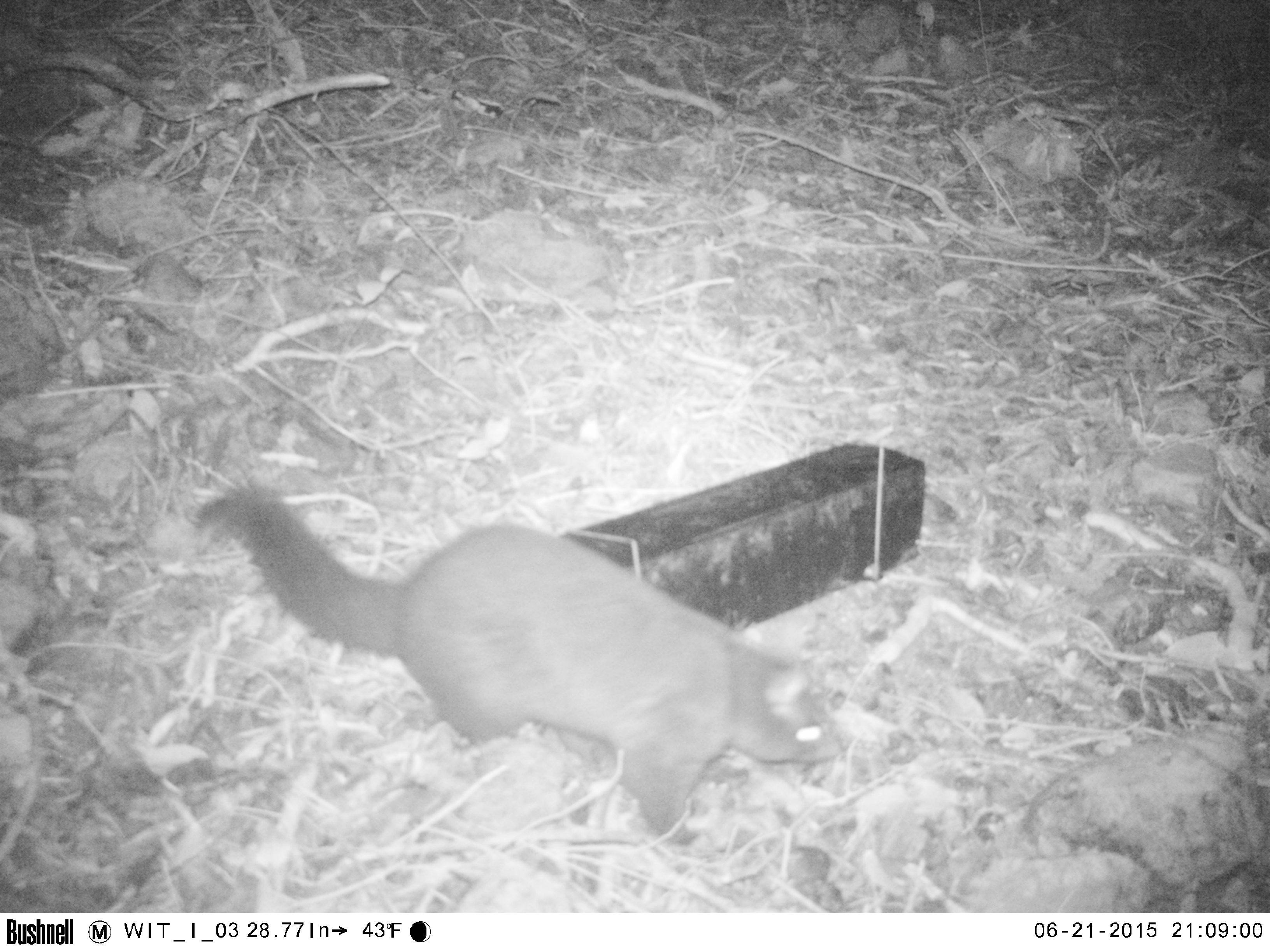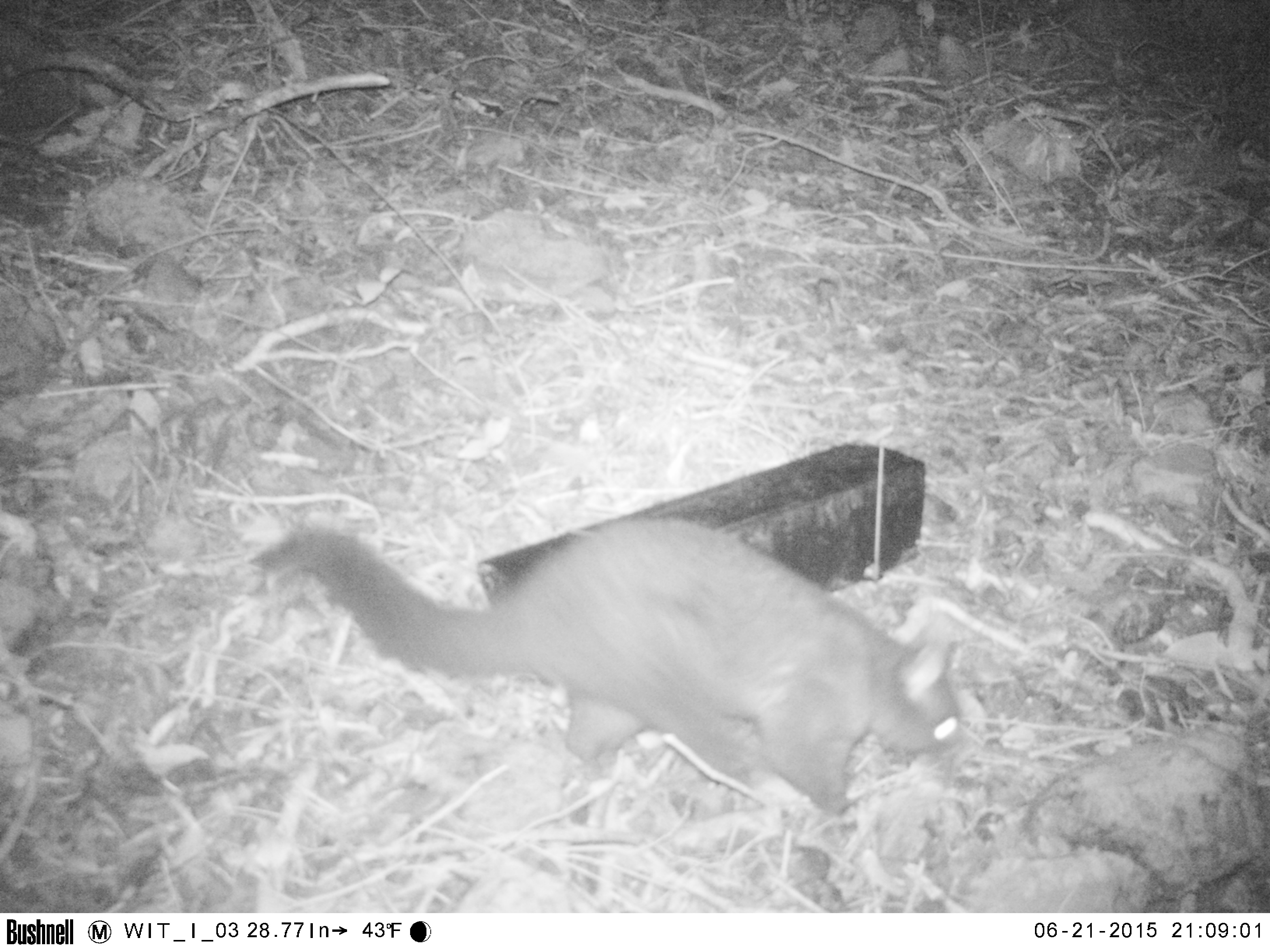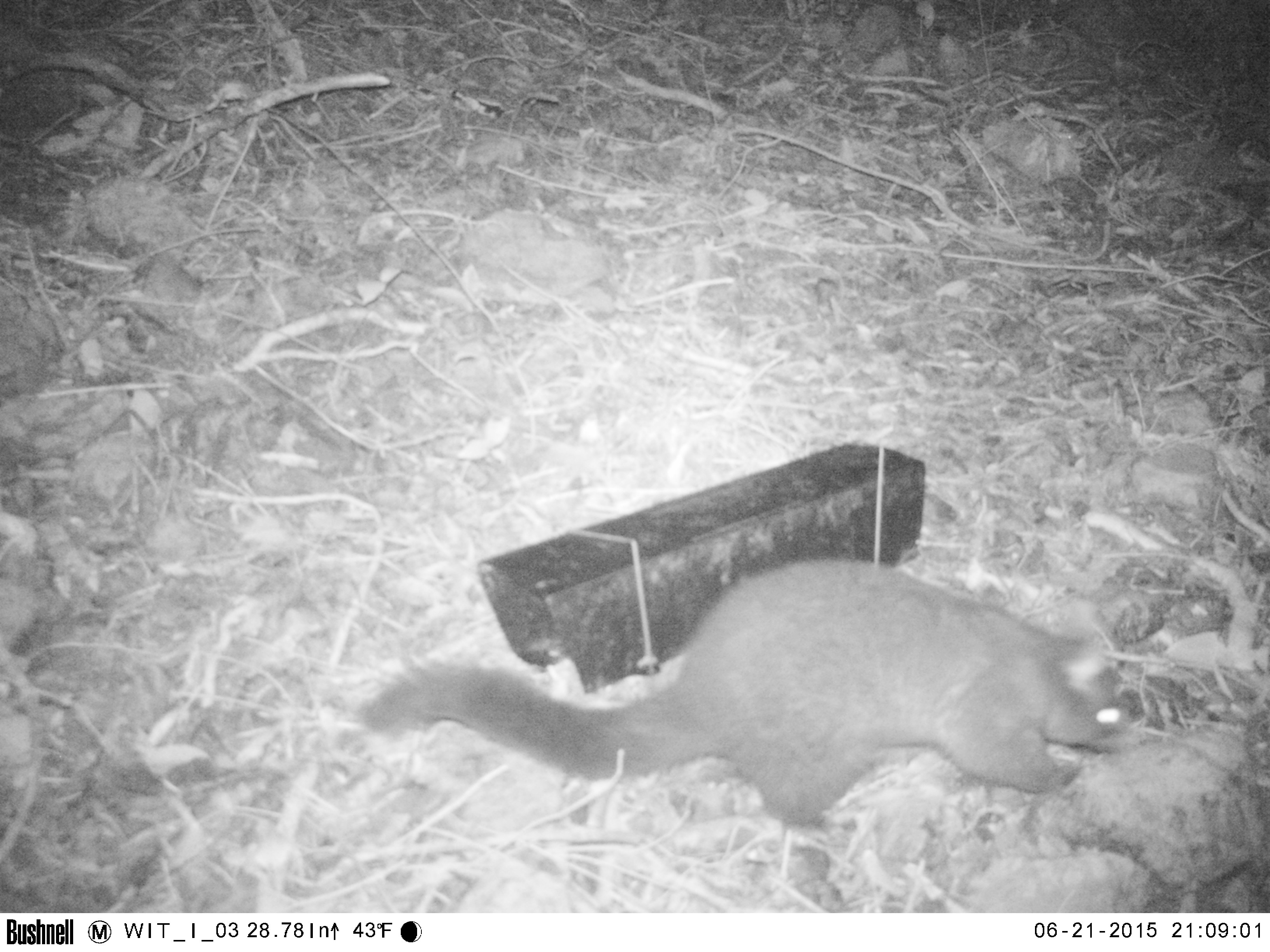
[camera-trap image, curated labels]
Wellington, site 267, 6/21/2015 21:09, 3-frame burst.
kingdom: Animalia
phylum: Chordata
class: Mammalia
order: Didelphimorphia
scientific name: Didelphimorphia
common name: possum